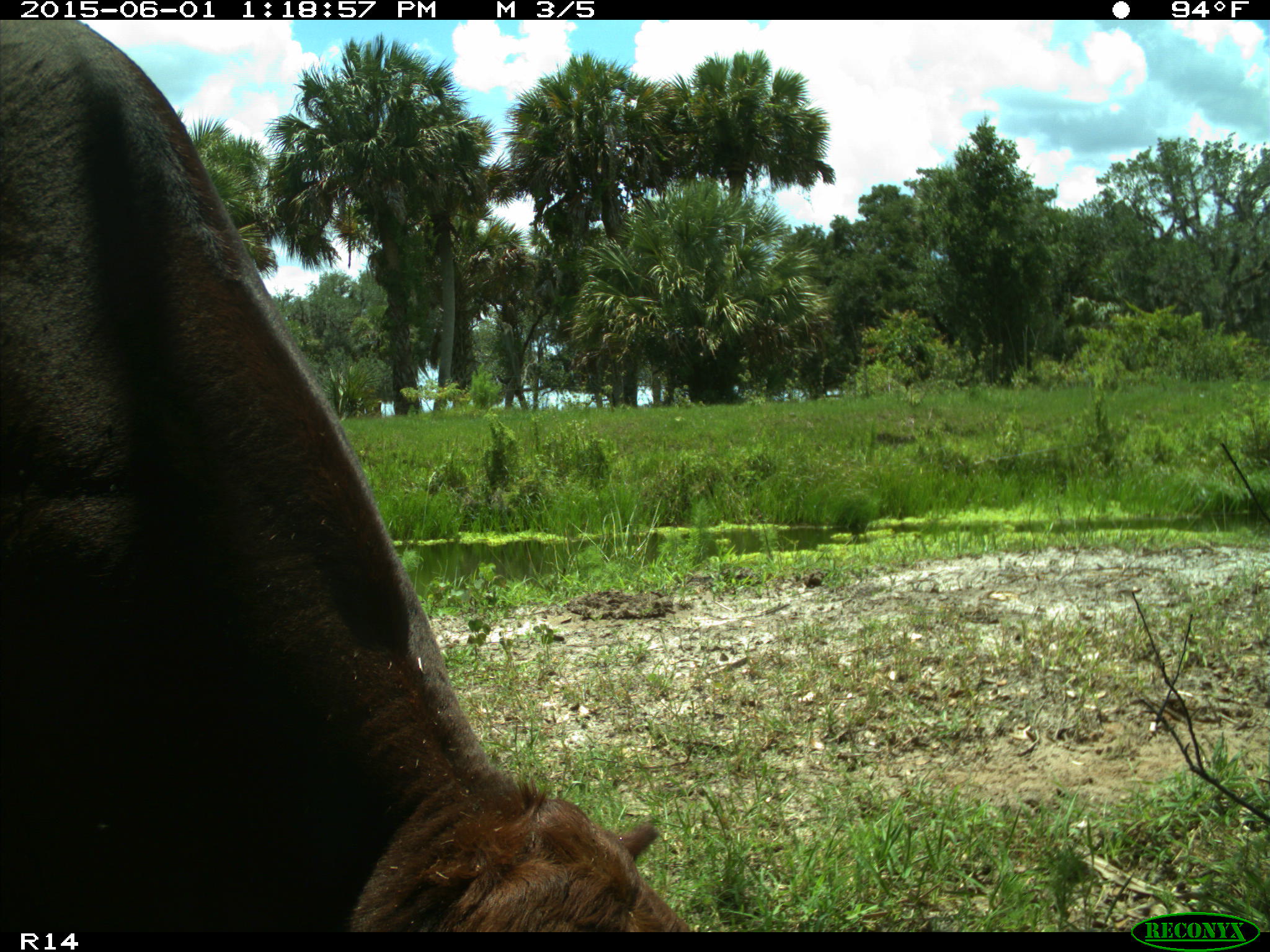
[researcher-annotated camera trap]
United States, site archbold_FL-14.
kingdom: Animalia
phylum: Chordata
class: Mammalia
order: Artiodactyla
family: Bovidae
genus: Bos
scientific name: Bos taurus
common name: domestic cow